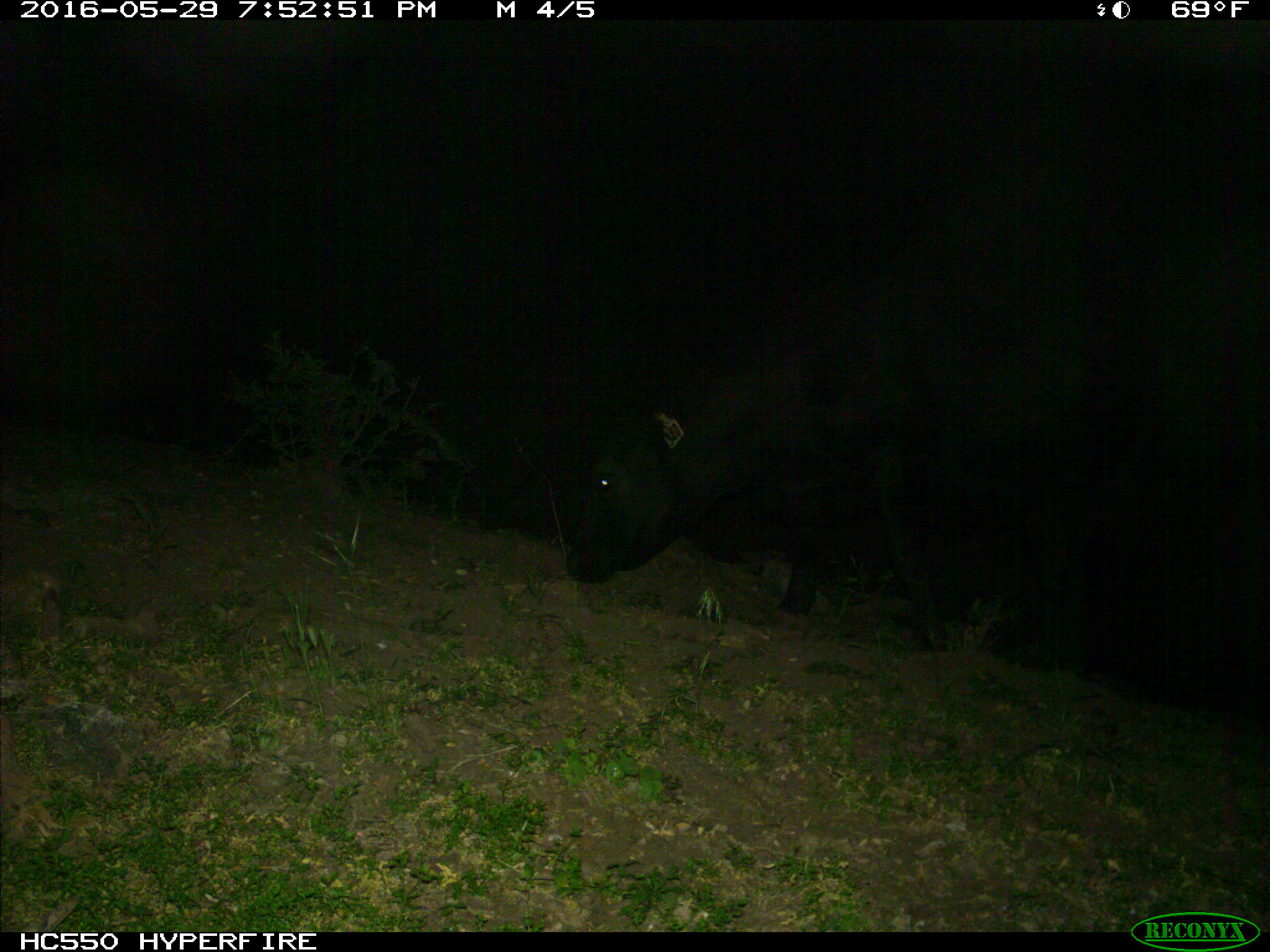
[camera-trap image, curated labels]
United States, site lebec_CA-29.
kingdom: Animalia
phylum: Chordata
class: Mammalia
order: Artiodactyla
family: Bovidae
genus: Bos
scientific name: Bos taurus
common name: domestic cow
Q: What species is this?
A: Bos taurus (domestic cow).